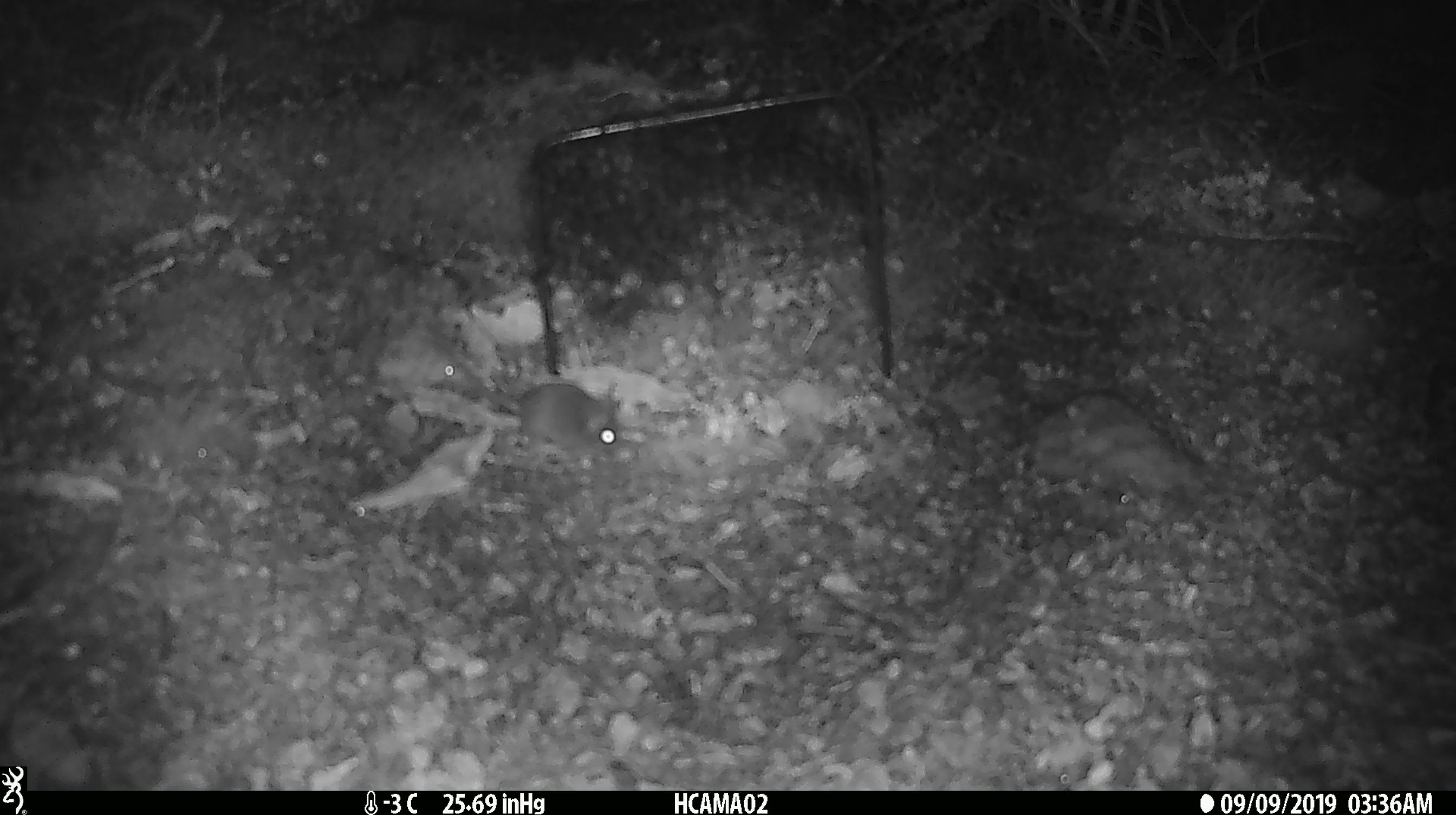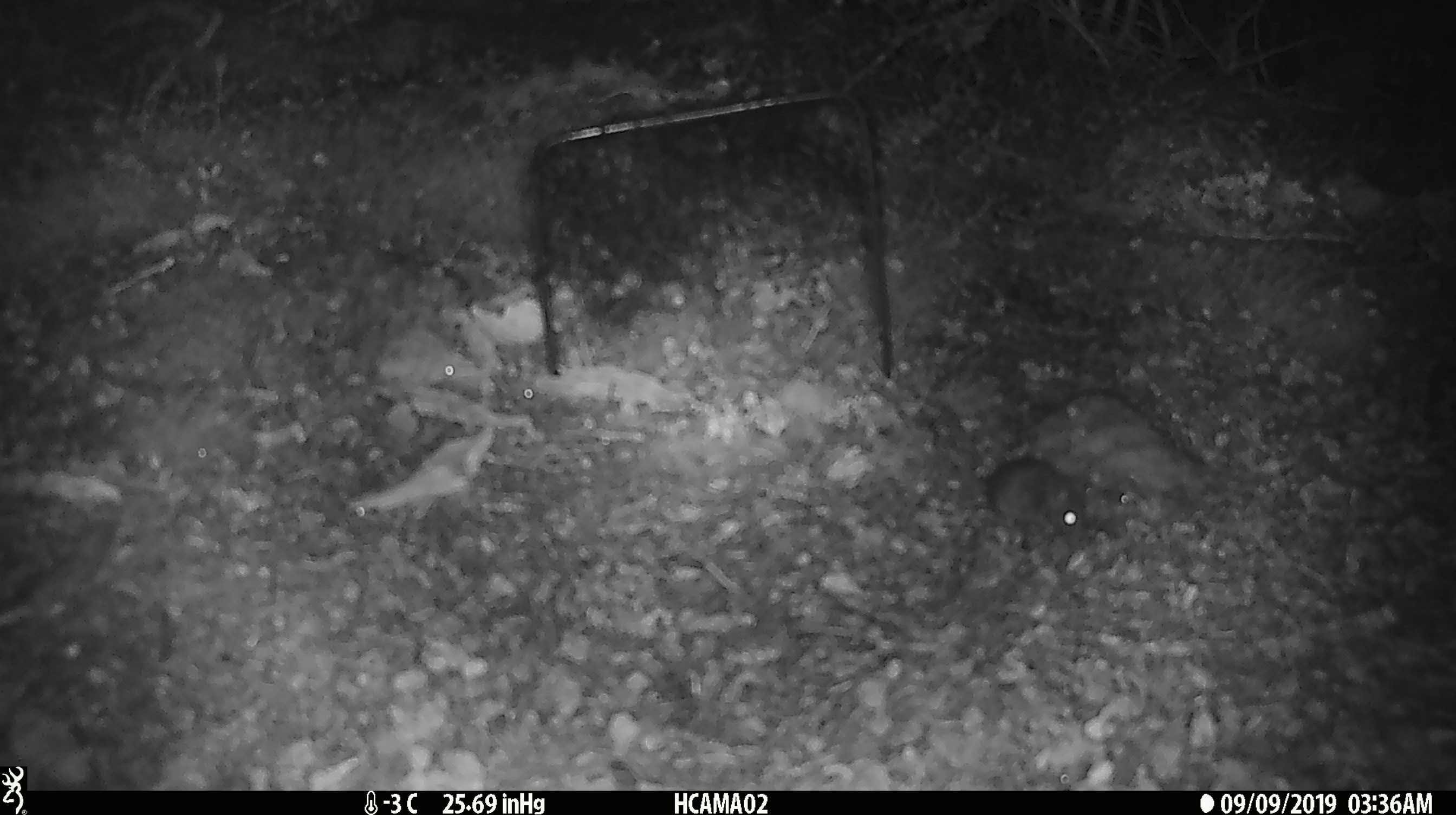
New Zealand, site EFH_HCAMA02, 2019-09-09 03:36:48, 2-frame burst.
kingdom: Animalia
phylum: Chordata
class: Mammalia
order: Rodentia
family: Muridae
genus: Mus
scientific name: Mus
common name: mouse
Mouse (Mus).